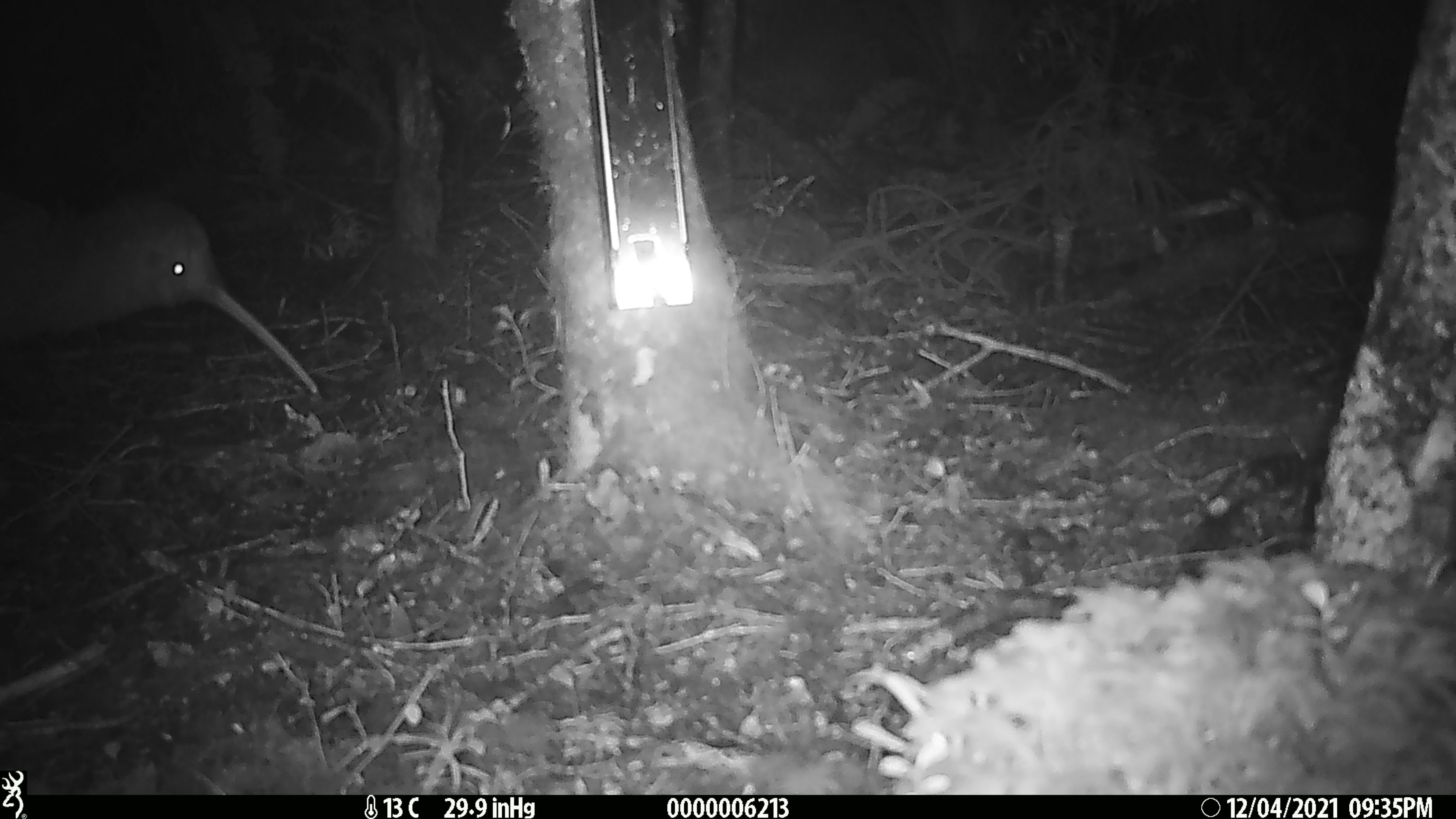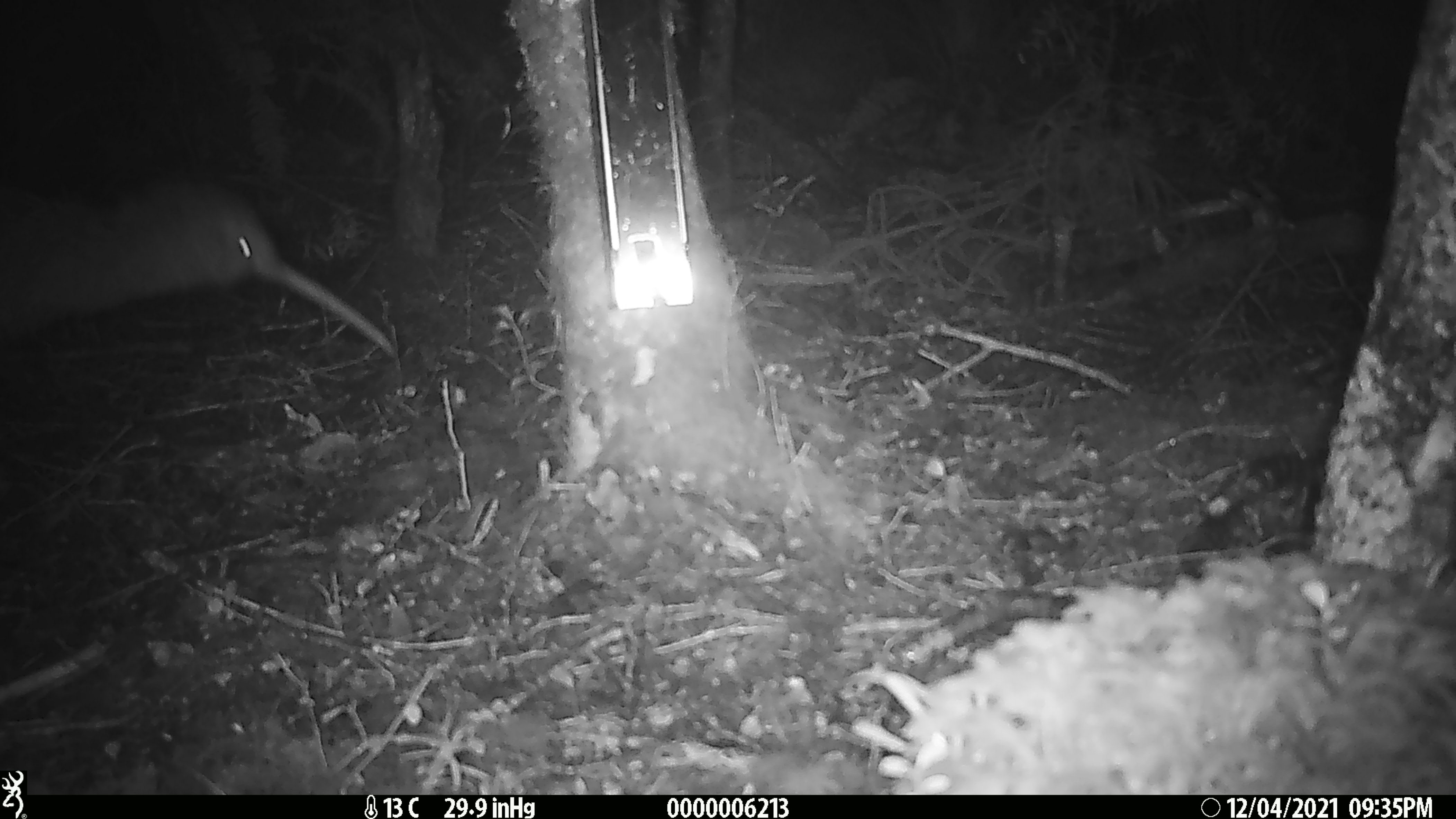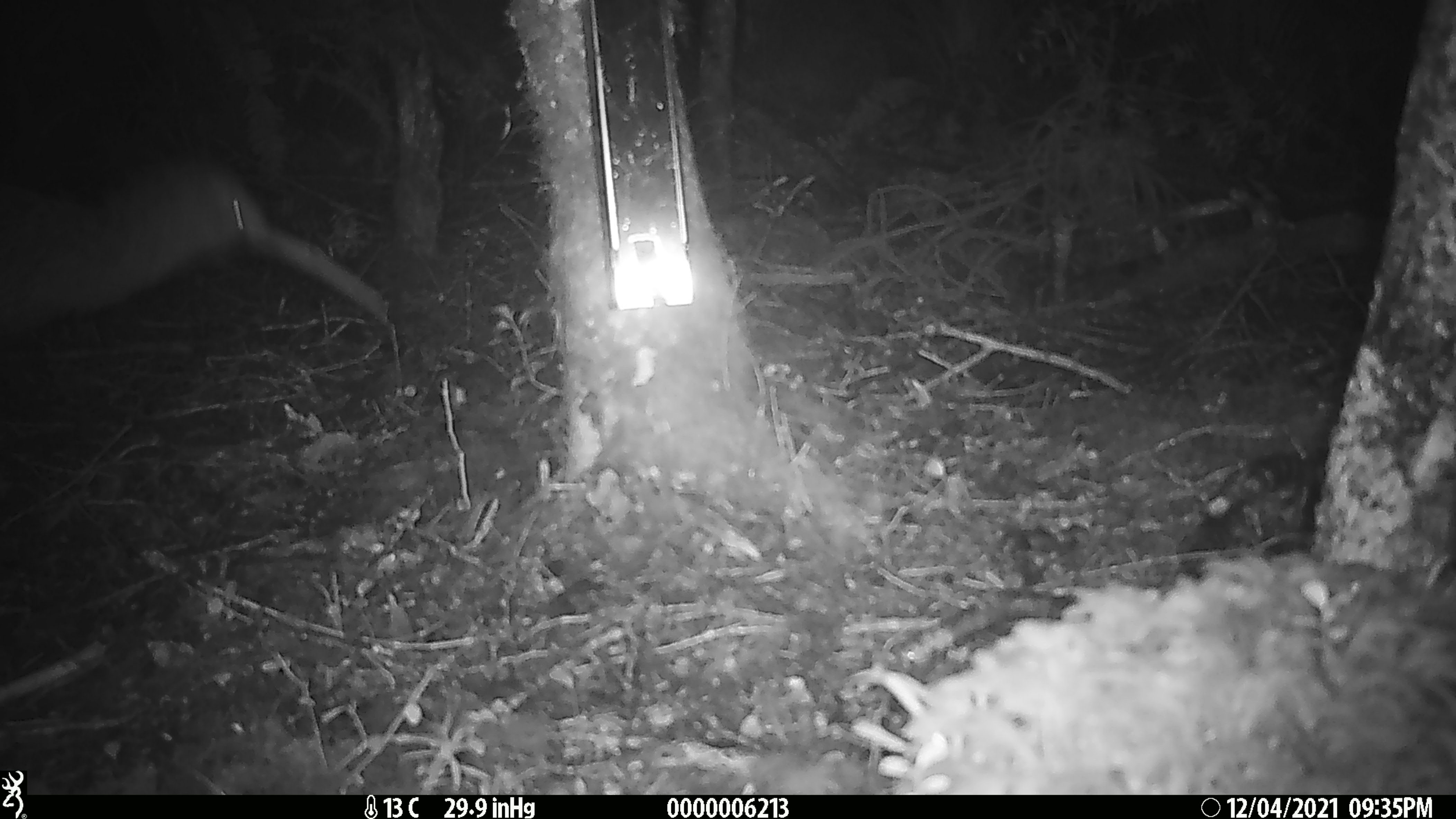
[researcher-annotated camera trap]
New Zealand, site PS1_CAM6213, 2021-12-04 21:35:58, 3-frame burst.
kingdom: Animalia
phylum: Chordata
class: Aves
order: Apterygiformes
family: Apterygidae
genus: Apteryx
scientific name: Apteryx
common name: kiwi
Kiwi (Apteryx).